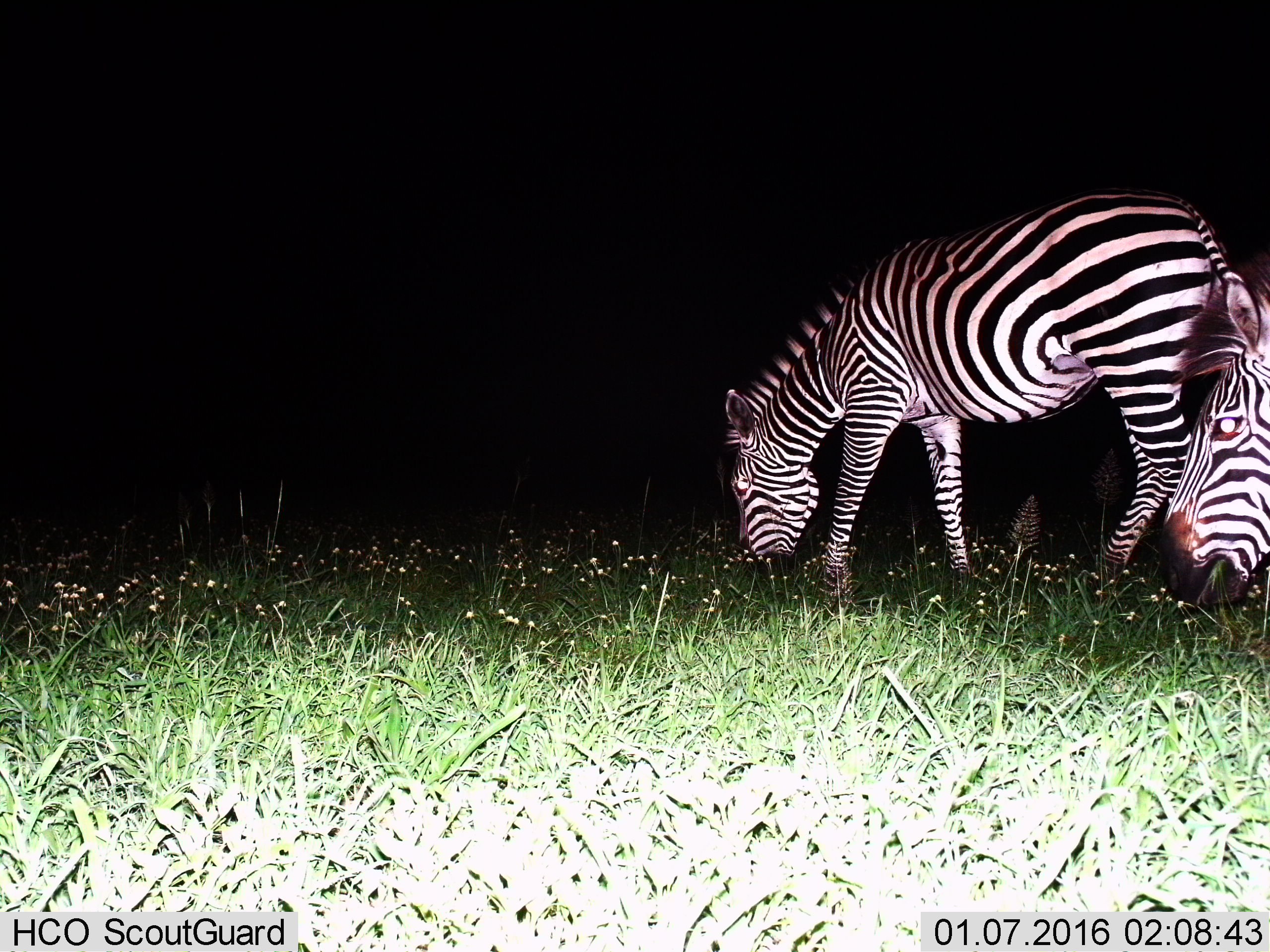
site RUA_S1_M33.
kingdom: Animalia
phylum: Chordata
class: Mammalia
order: Perissodactyla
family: Equidae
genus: Equus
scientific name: Equus quagga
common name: plains zebra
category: zebraplains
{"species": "zebraplains (plains zebra) (Equus quagga)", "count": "2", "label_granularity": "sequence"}